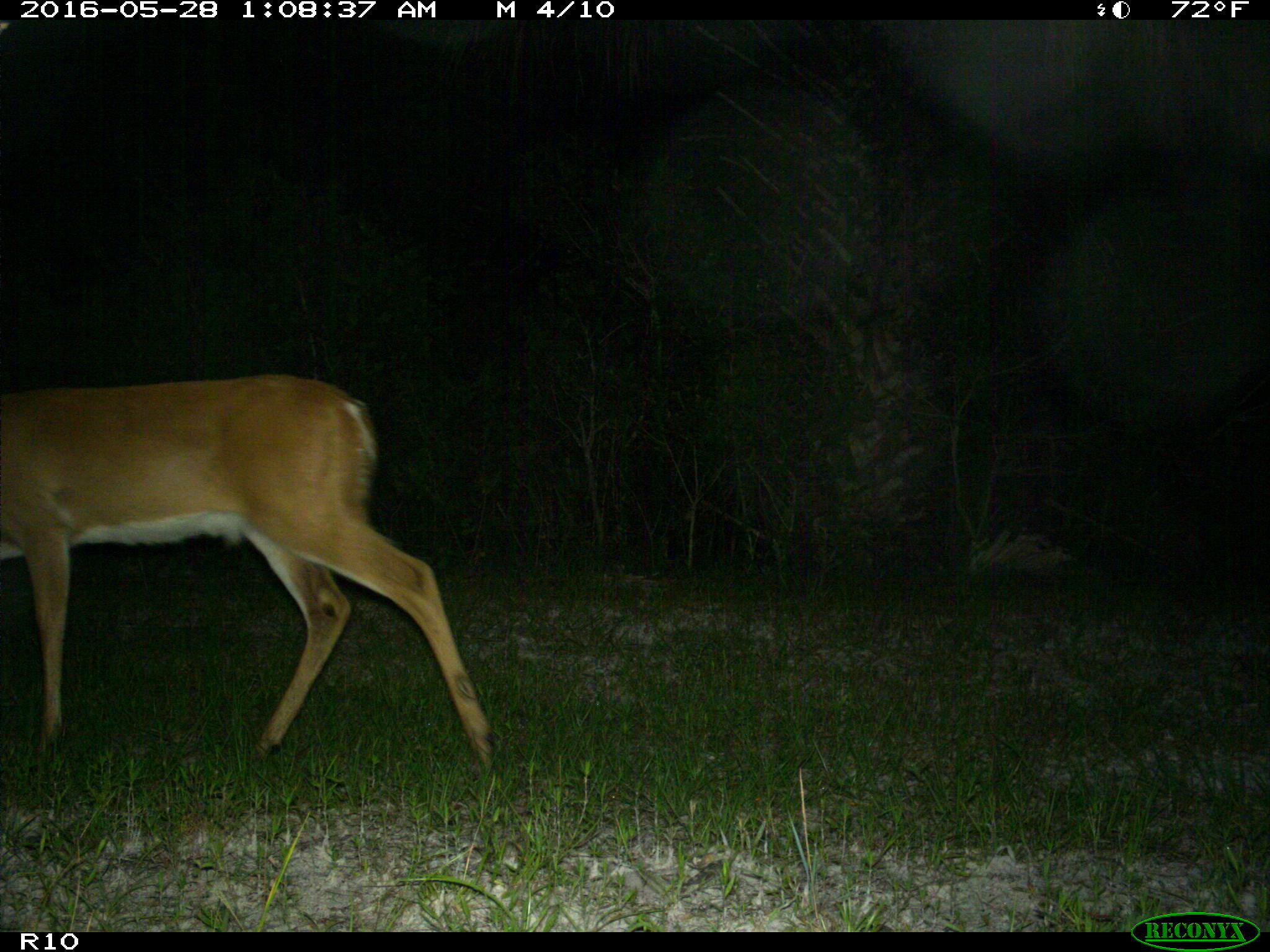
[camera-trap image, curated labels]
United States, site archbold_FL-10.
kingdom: Animalia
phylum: Chordata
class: Mammalia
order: Artiodactyla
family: Cervidae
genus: Odocoileus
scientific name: Odocoileus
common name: deer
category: unidentified deer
Unidentified deer (deer) (Odocoileus).